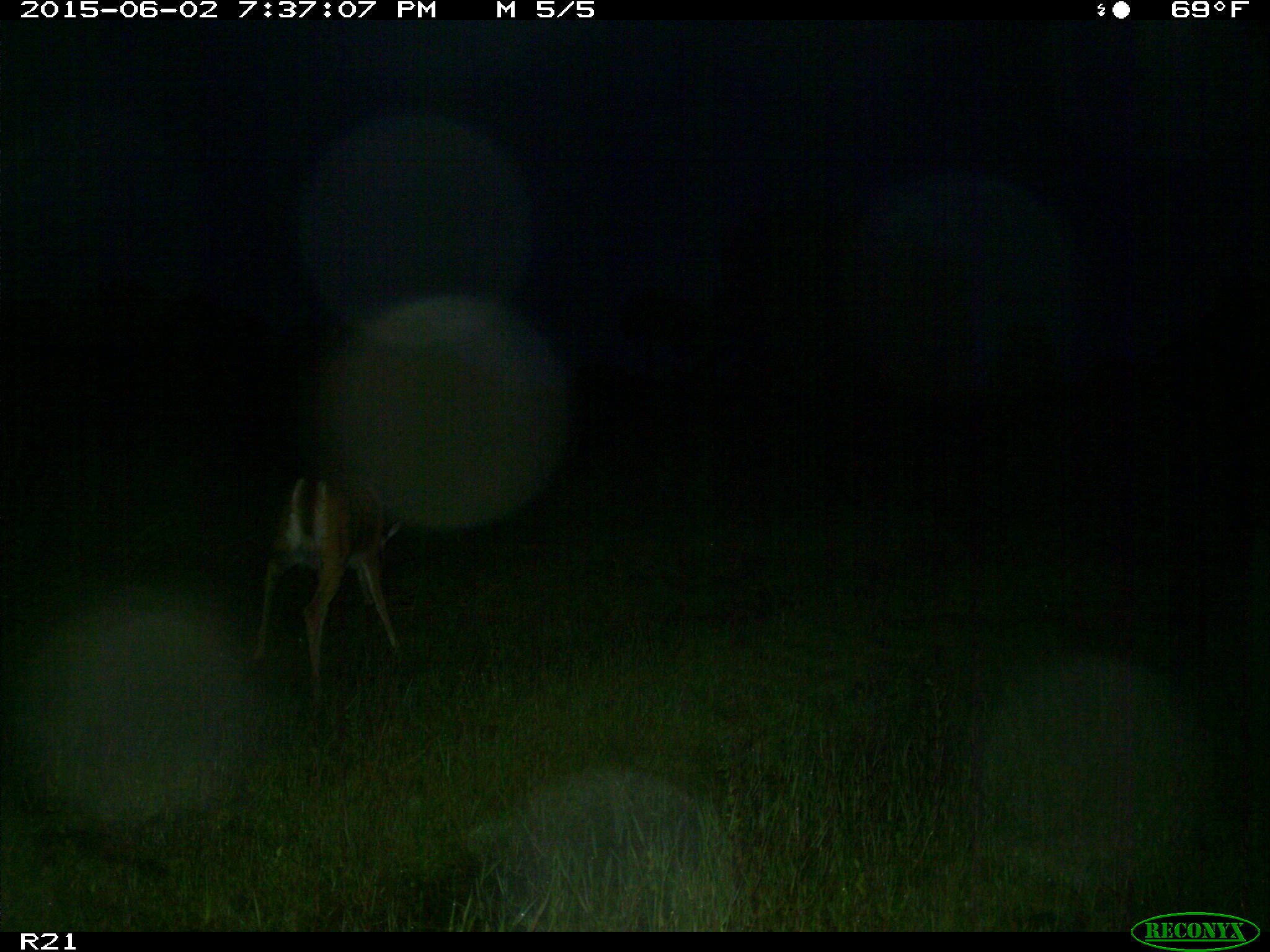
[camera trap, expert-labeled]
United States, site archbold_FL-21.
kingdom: Animalia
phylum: Chordata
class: Mammalia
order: Artiodactyla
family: Cervidae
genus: Odocoileus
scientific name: Odocoileus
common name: deer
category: unidentified deer